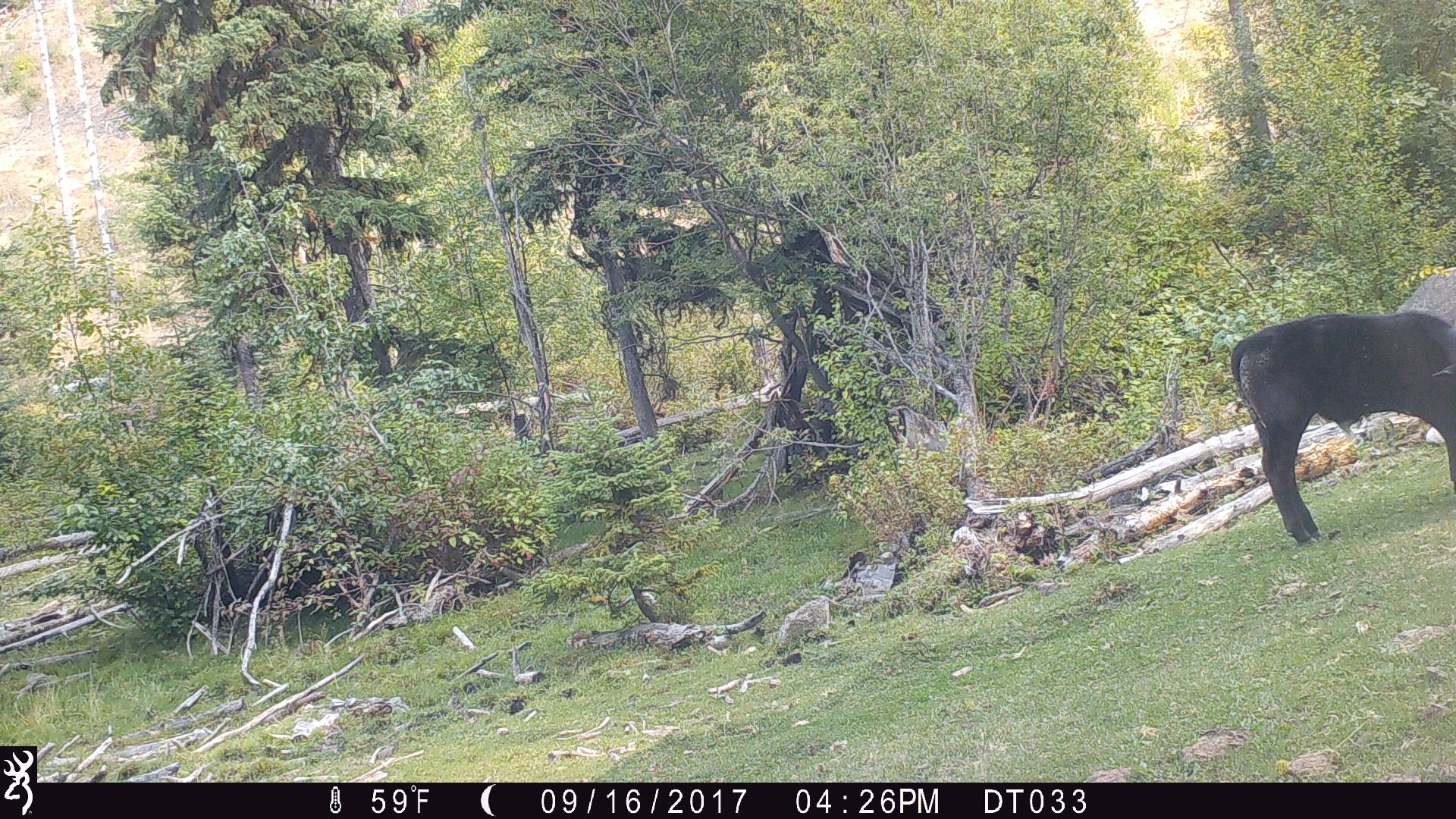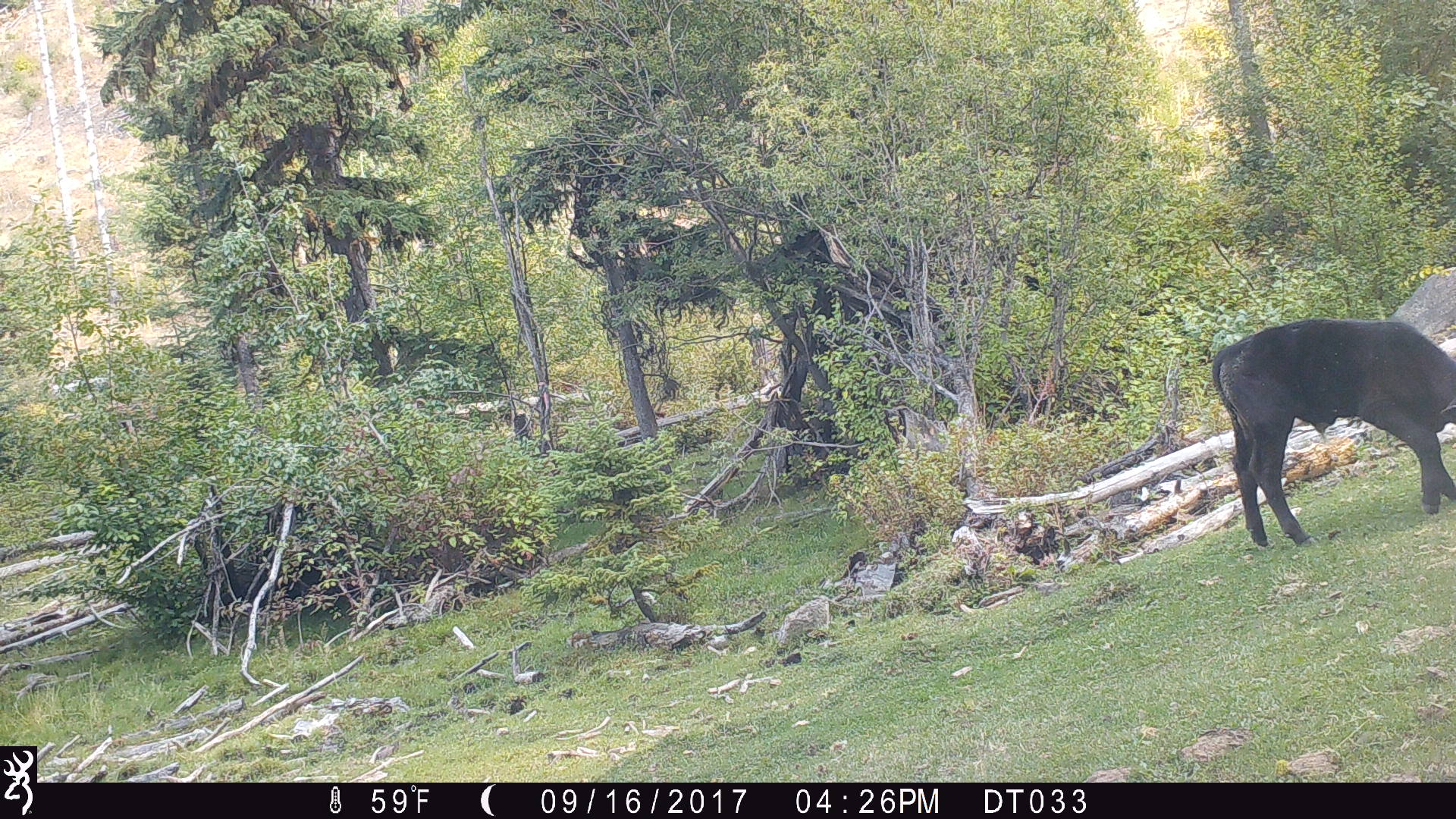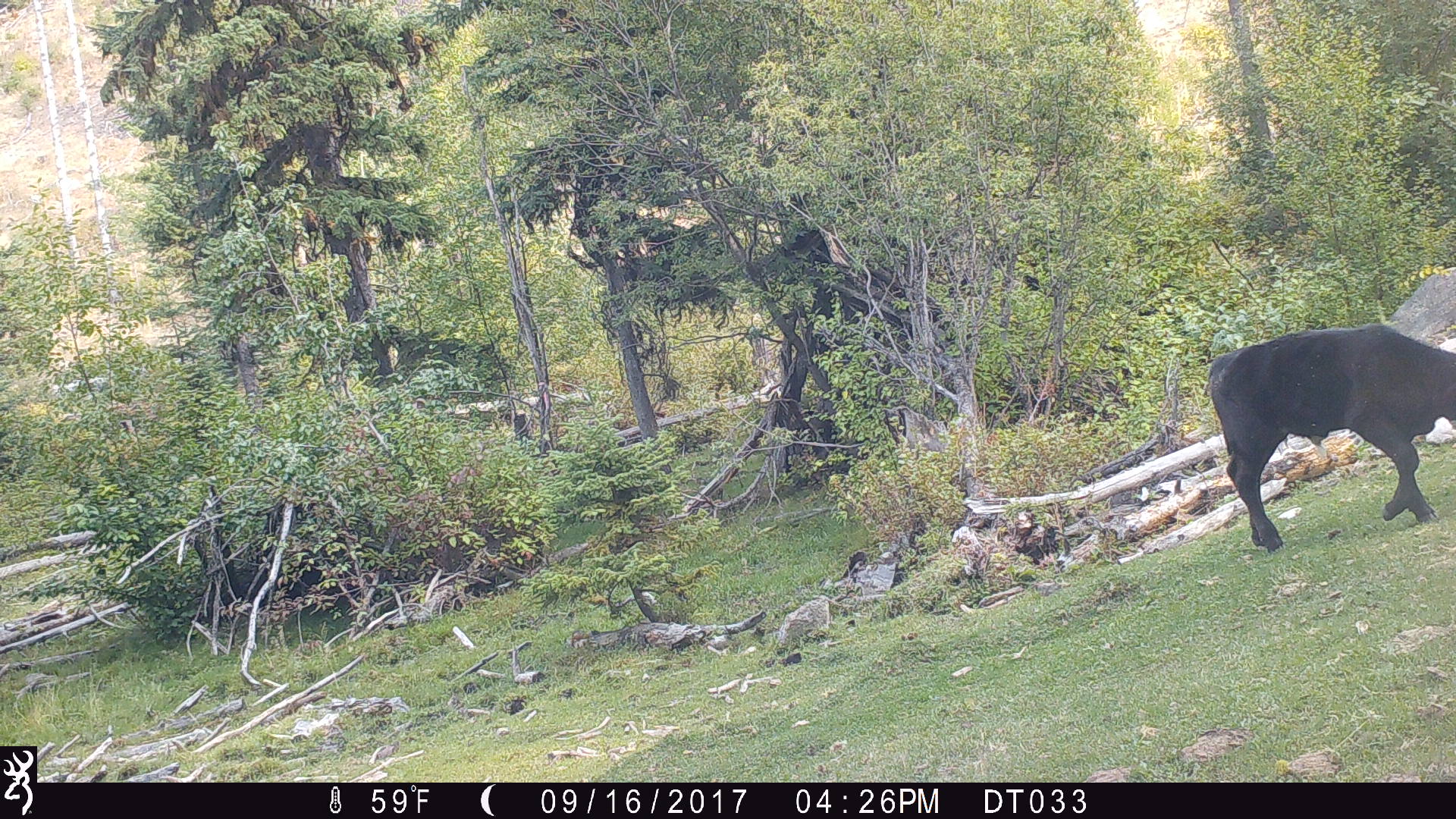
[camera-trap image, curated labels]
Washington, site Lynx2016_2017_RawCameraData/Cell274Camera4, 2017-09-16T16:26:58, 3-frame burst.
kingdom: Animalia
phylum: Chordata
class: Mammalia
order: Artiodactyla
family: Bovidae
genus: Bos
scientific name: Bos taurus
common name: domestic cattle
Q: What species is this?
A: Domestic cattle (Bos taurus).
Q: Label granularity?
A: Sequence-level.